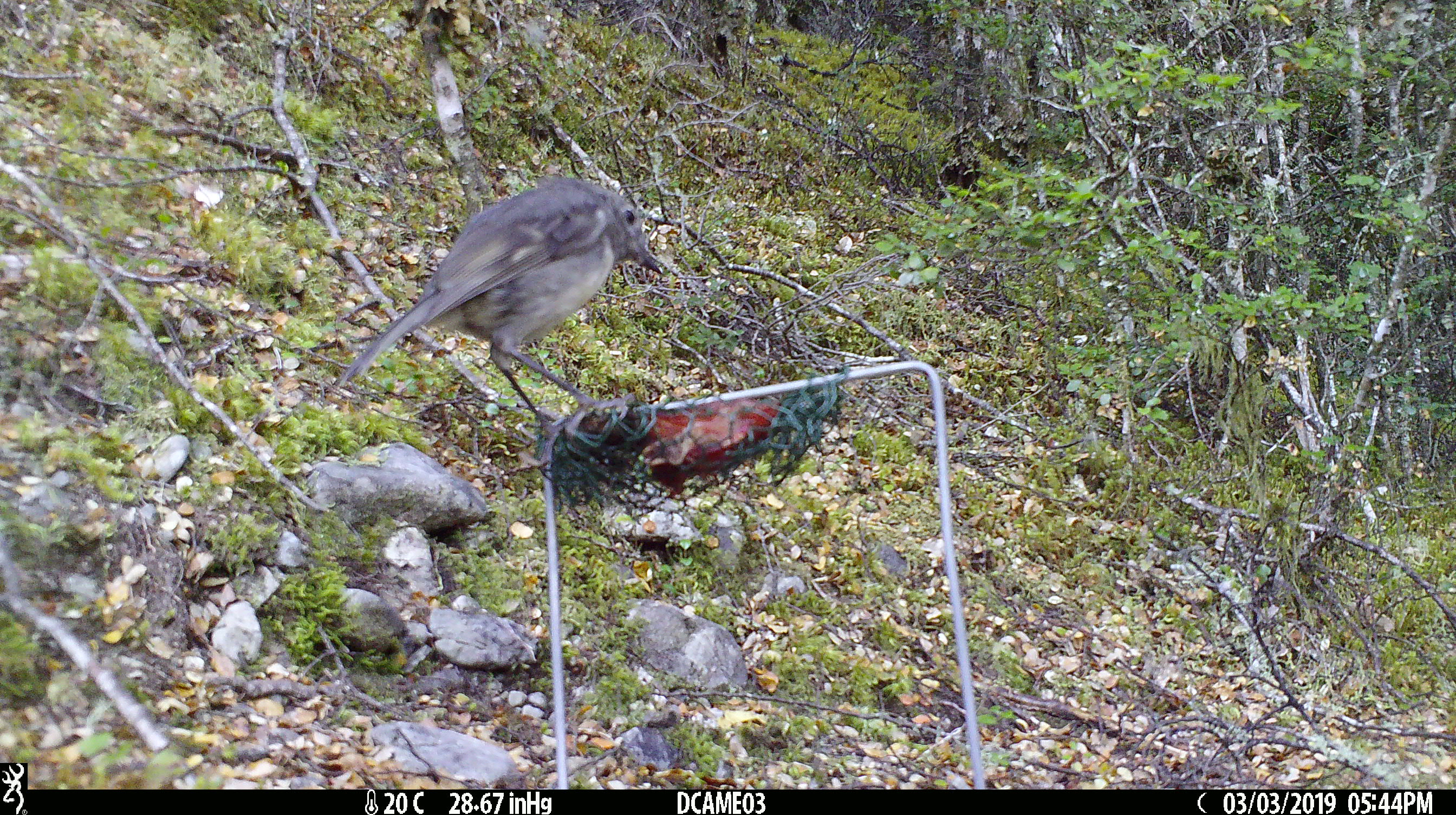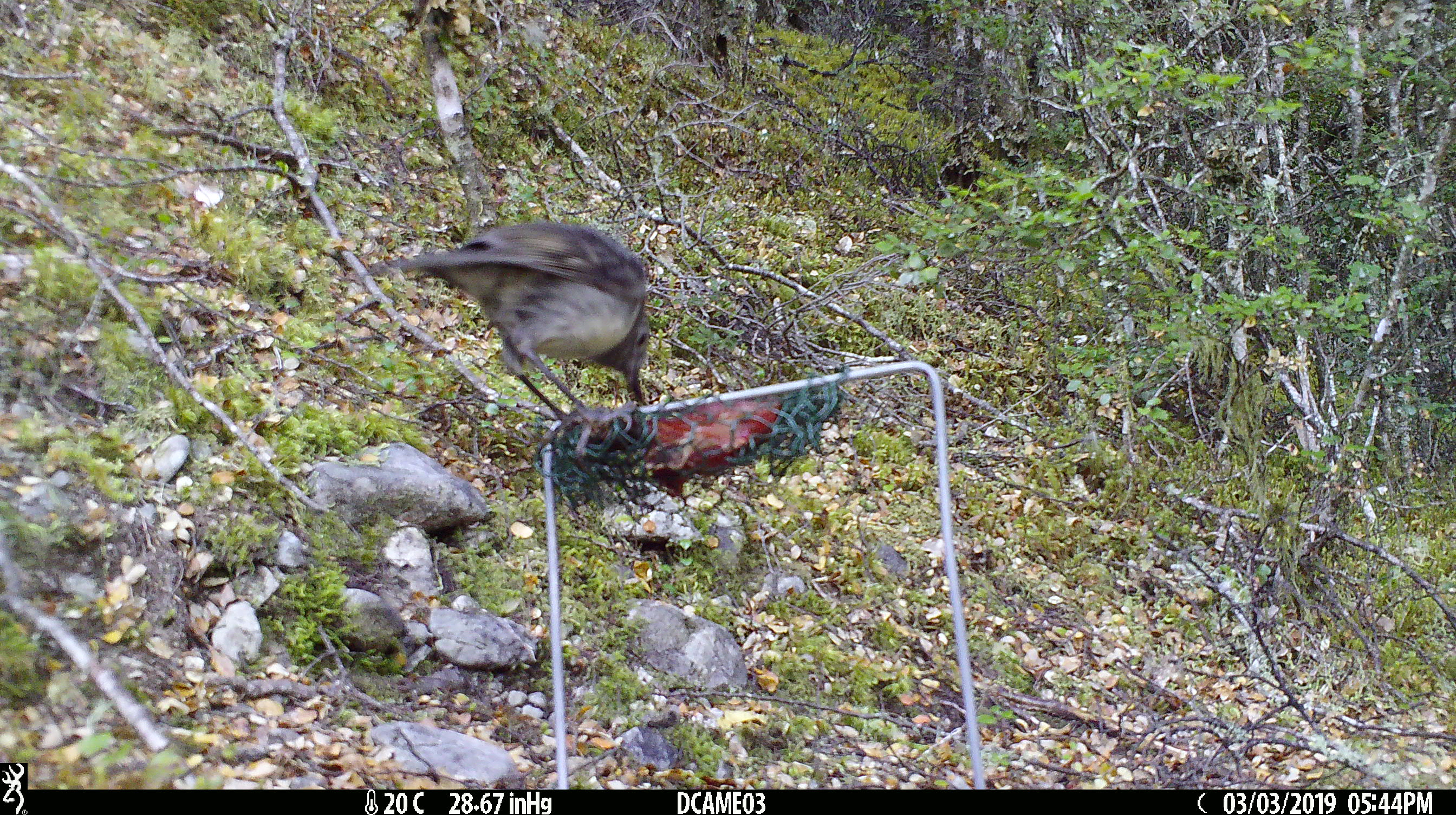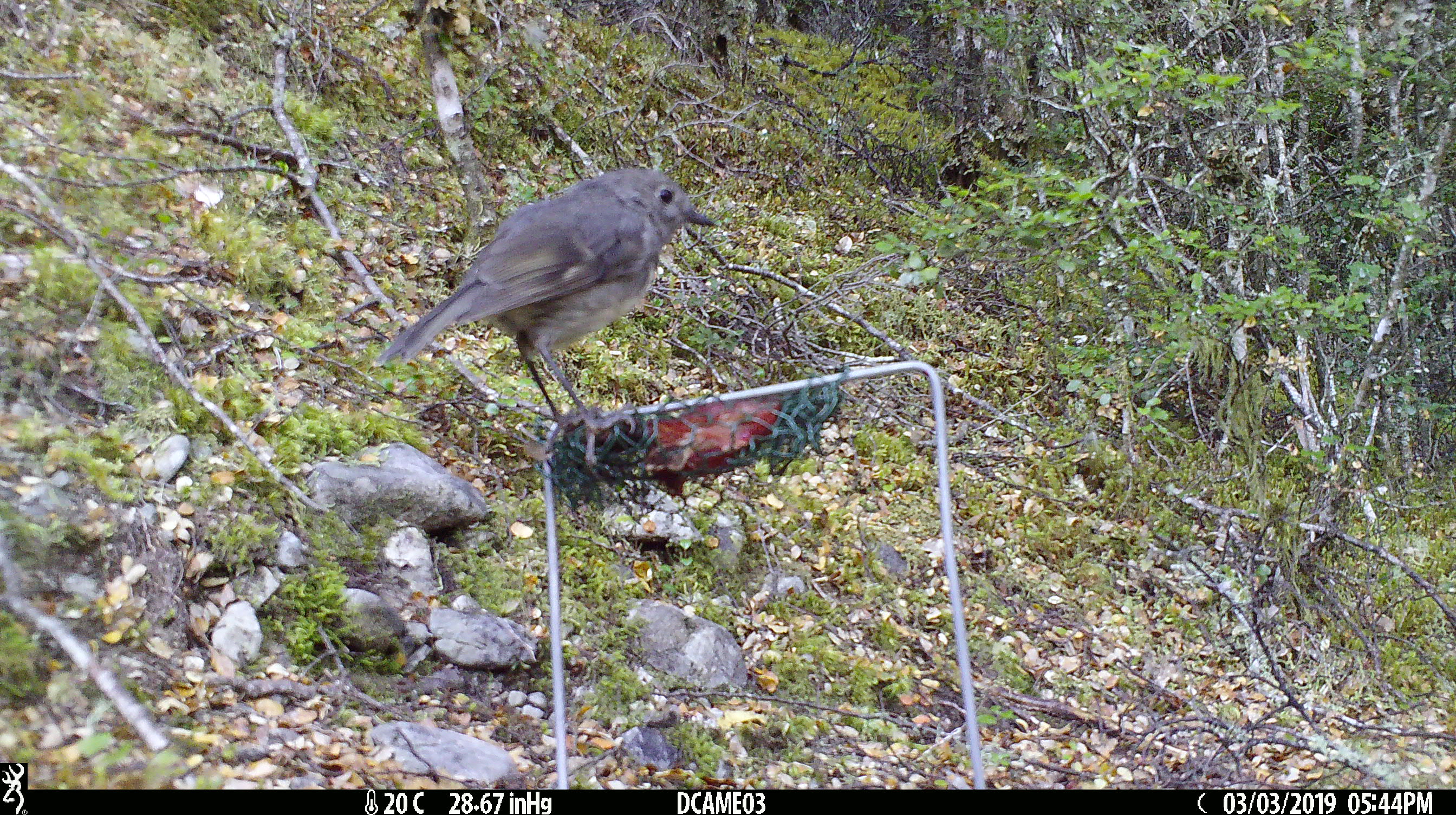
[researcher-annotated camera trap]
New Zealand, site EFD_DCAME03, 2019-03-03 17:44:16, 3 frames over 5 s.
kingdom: Animalia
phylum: Chordata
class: Aves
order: Passeriformes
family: Petroicidae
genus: Petroica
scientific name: Petroica australis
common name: new zealand robin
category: robin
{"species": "robin (new zealand robin) (Petroica australis)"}